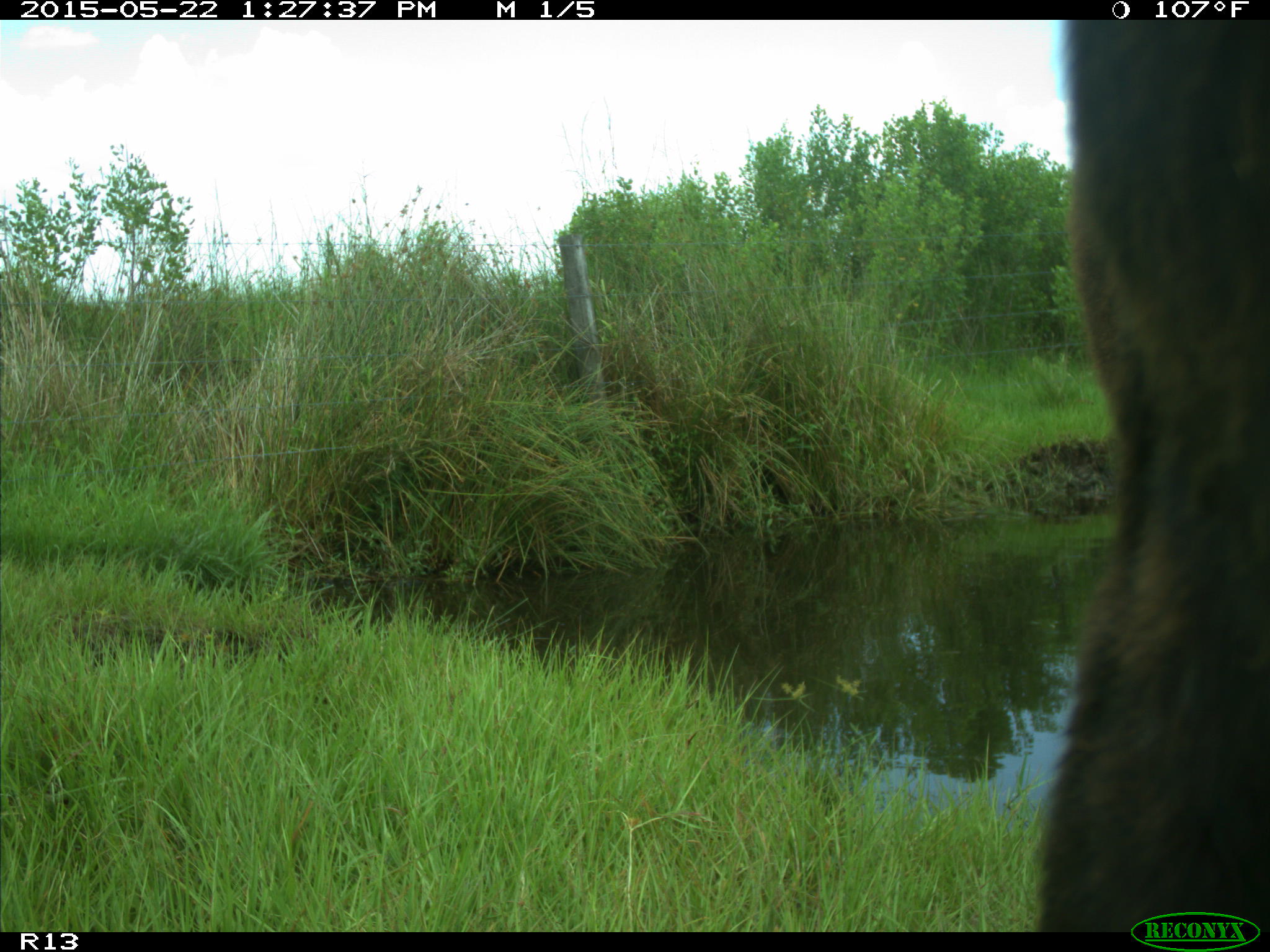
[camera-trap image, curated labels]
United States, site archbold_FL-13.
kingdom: Animalia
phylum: Chordata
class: Mammalia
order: Artiodactyla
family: Bovidae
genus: Bos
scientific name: Bos taurus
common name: domestic cow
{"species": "Bos taurus (domestic cow)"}